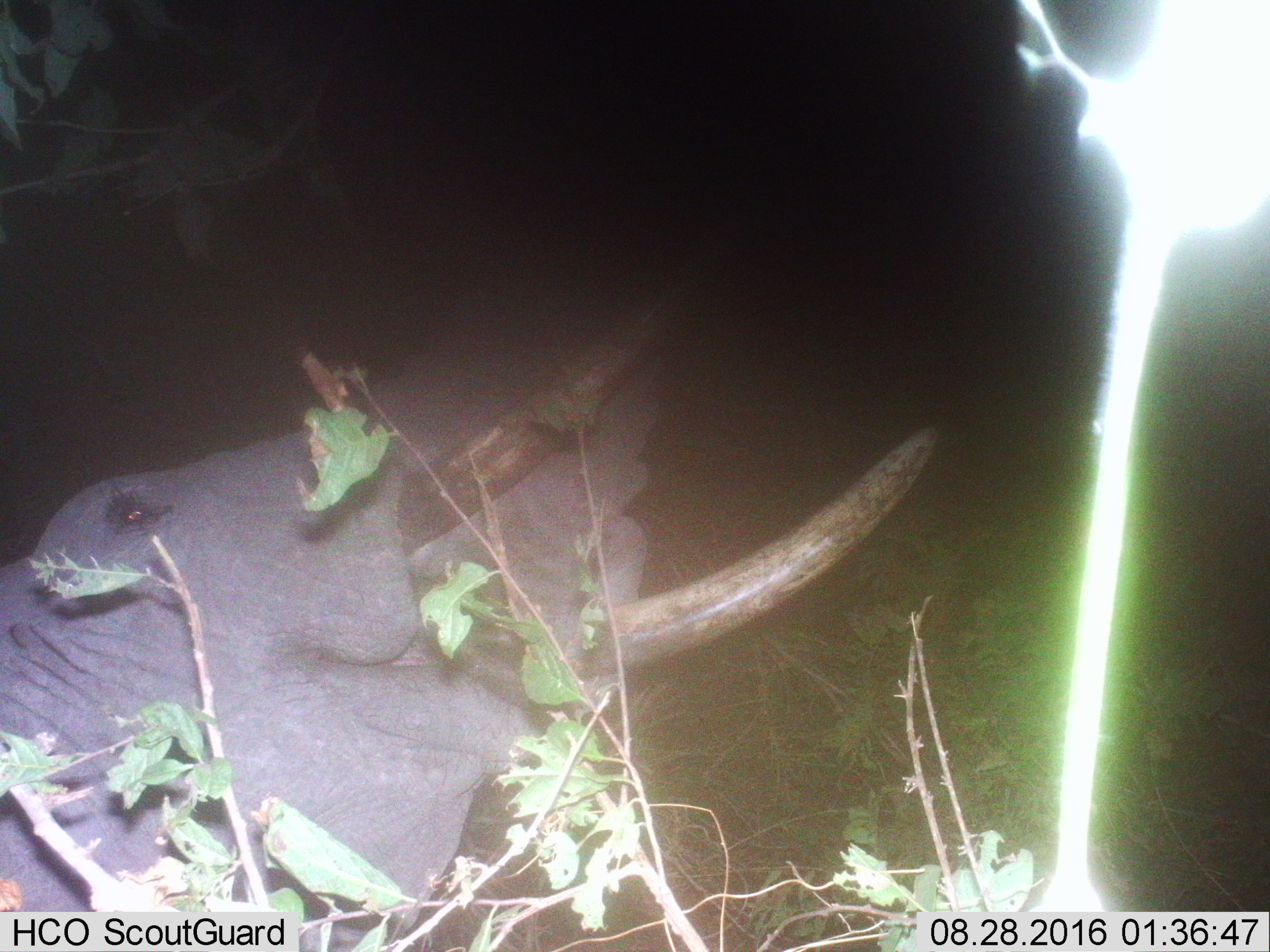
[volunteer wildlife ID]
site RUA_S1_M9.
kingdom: Animalia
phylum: Chordata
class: Mammalia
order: Proboscidea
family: Elephantidae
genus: Loxodonta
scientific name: Loxodonta africana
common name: african bush elephant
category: elephant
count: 1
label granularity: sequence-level